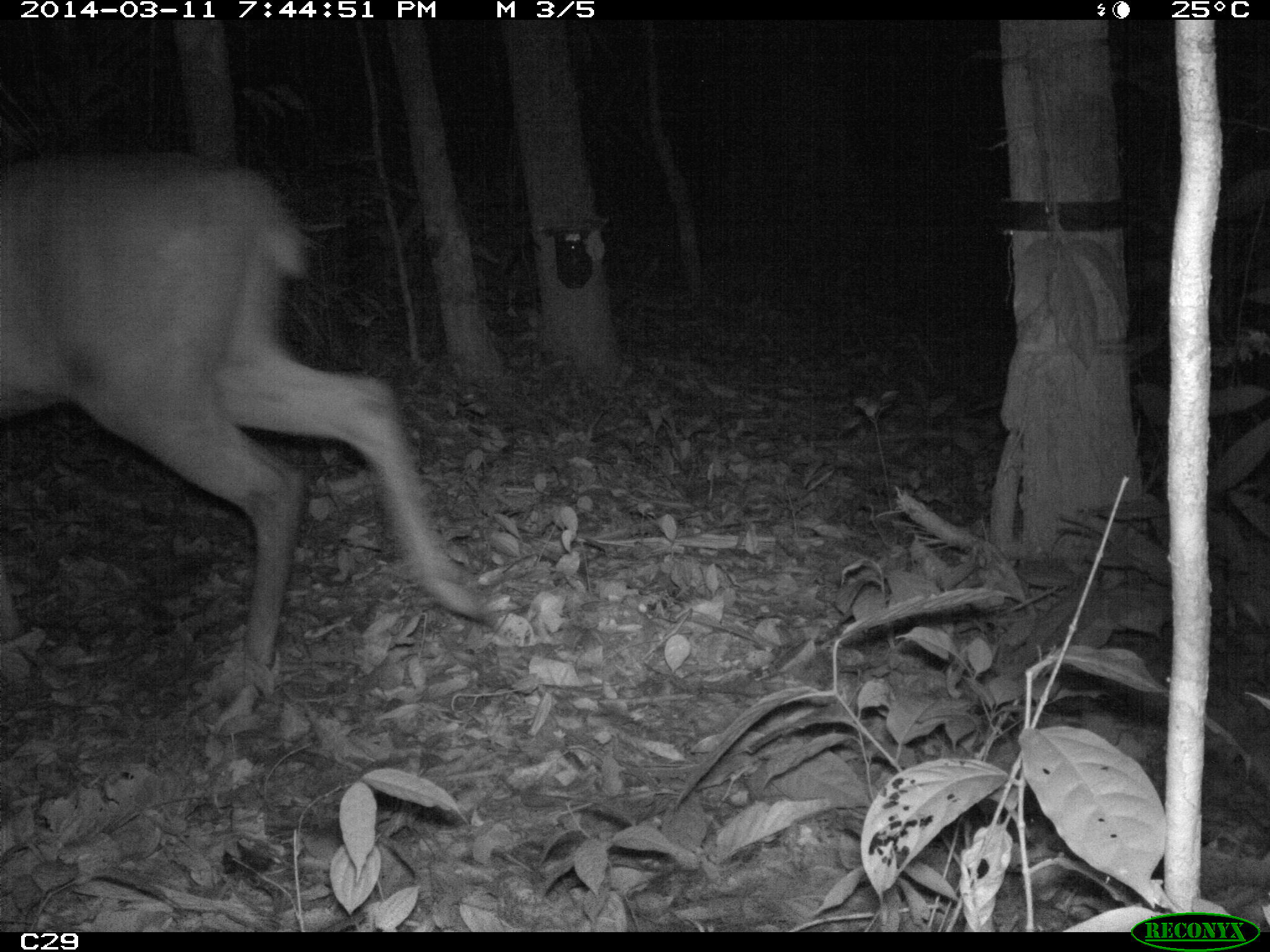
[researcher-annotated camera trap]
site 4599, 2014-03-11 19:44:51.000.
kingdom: Animalia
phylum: Chordata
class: Mammalia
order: Artiodactyla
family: Cervidae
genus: Mazama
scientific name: Mazama americana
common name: red brocket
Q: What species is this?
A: Mazama americana (red brocket).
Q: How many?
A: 1.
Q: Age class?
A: Adult.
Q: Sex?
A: Male.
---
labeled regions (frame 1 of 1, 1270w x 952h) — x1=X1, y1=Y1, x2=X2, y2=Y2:
mazama americana: x1=0, y1=164, x2=485, y2=666